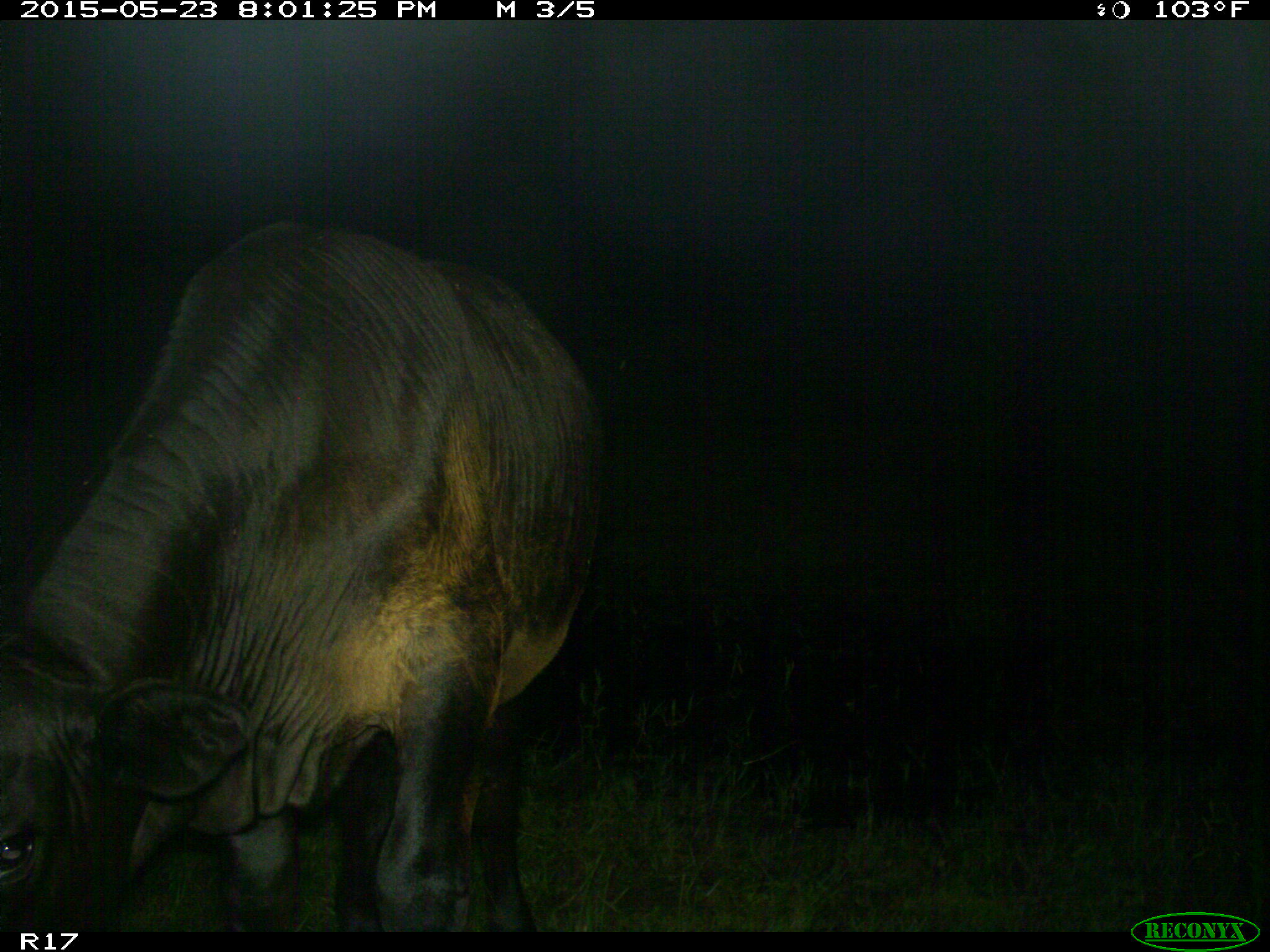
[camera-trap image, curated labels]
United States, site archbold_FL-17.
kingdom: Animalia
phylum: Chordata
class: Mammalia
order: Artiodactyla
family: Bovidae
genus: Bos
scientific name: Bos taurus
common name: domestic cow